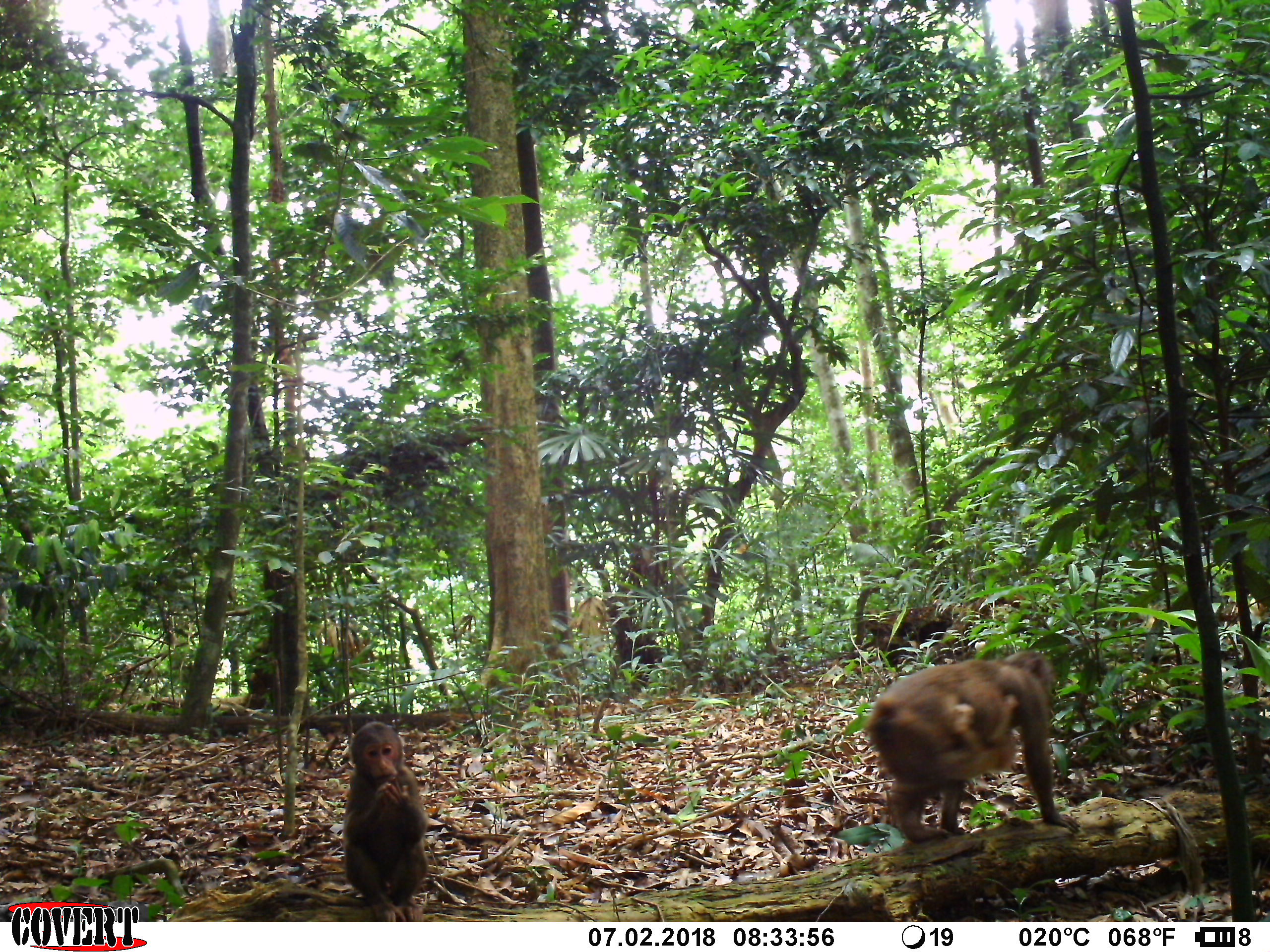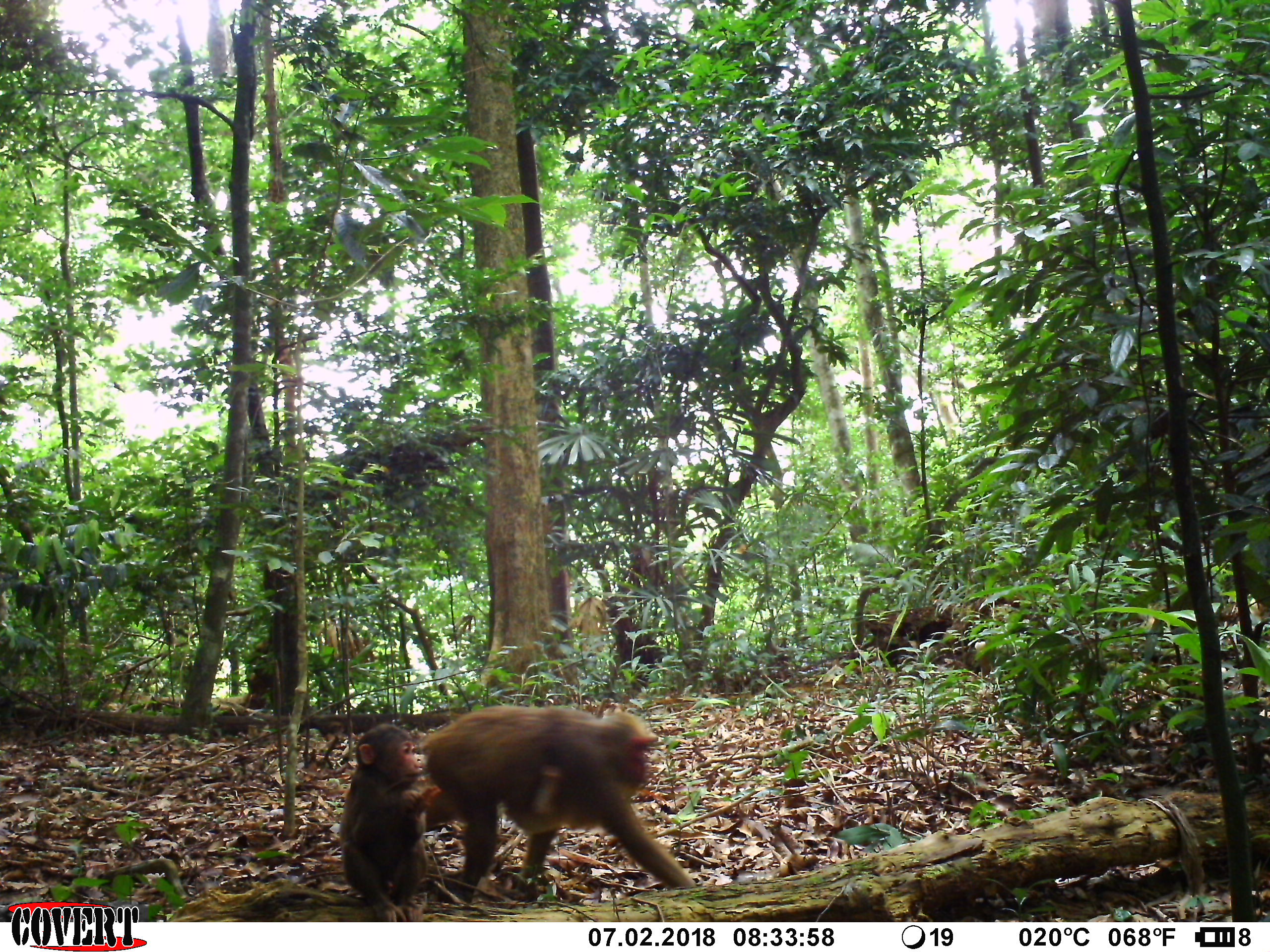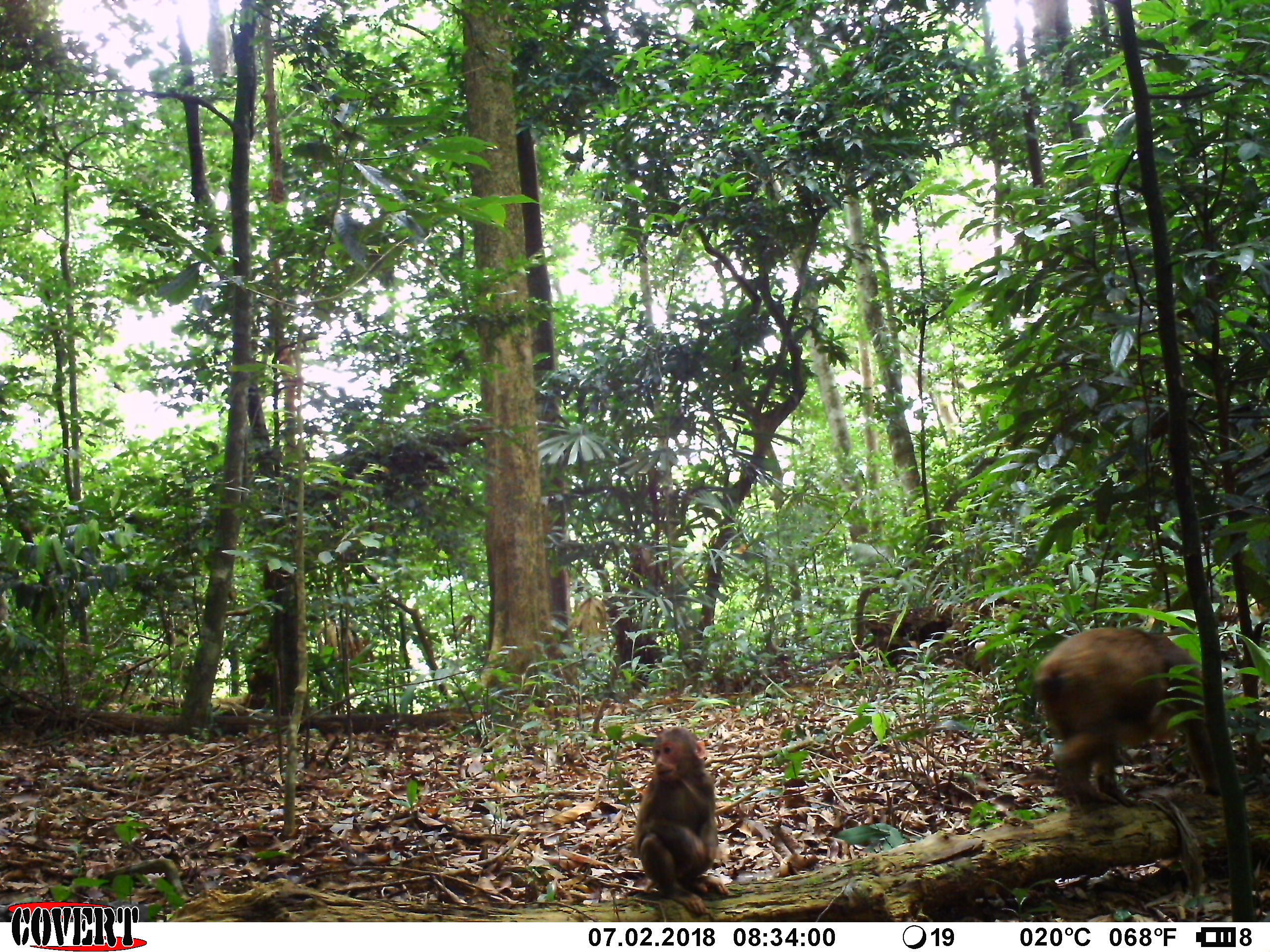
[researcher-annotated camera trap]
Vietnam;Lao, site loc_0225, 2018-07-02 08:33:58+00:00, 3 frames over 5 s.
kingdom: Animalia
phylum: Chordata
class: Mammalia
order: Primates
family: Cercopithecidae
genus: Macaca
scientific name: Macaca arctoides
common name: stump-tailed macaque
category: stump tailed macaque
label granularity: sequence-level